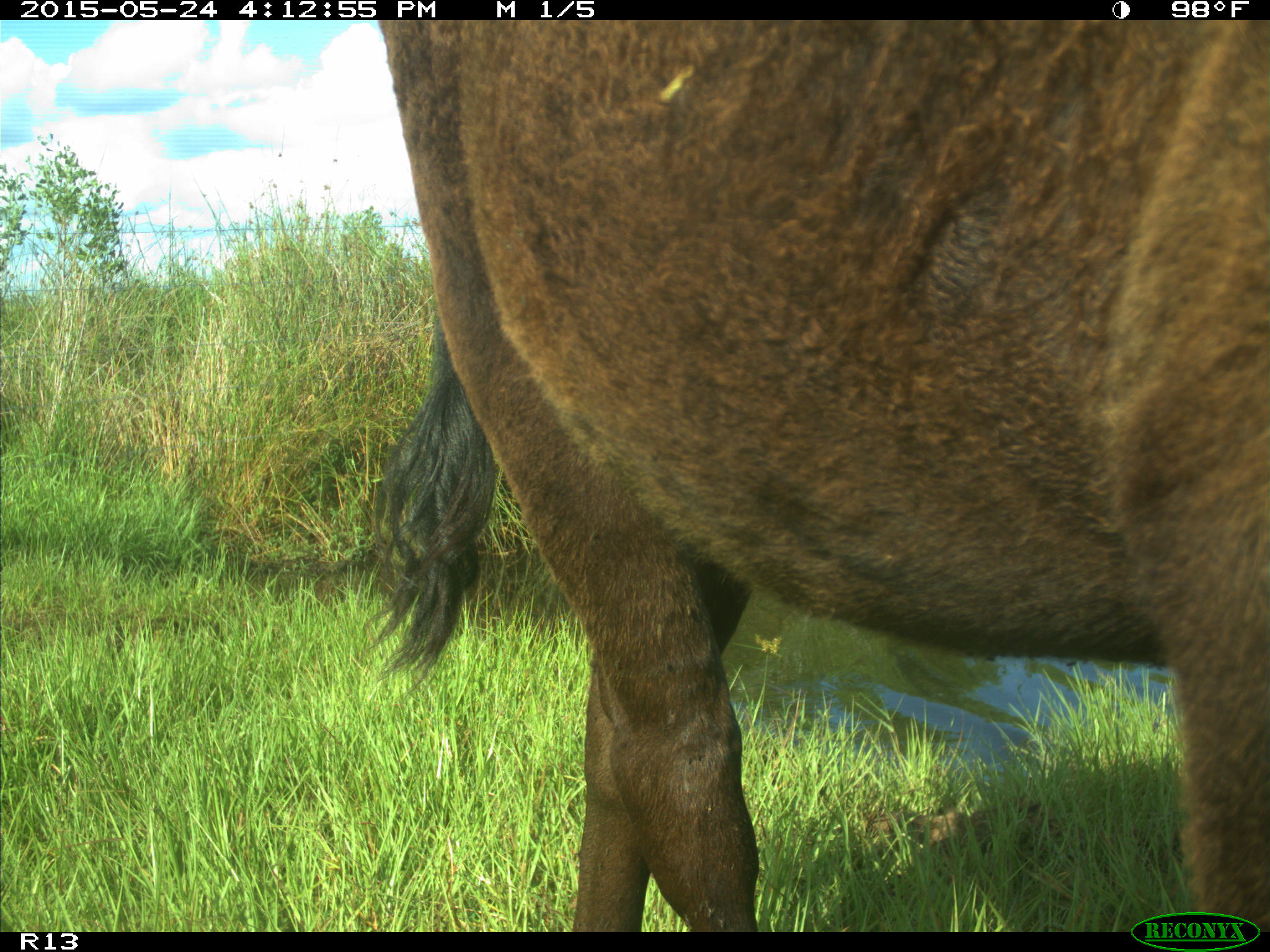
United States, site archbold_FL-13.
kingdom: Animalia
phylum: Chordata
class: Mammalia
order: Artiodactyla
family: Bovidae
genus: Bos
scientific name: Bos taurus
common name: domestic cow